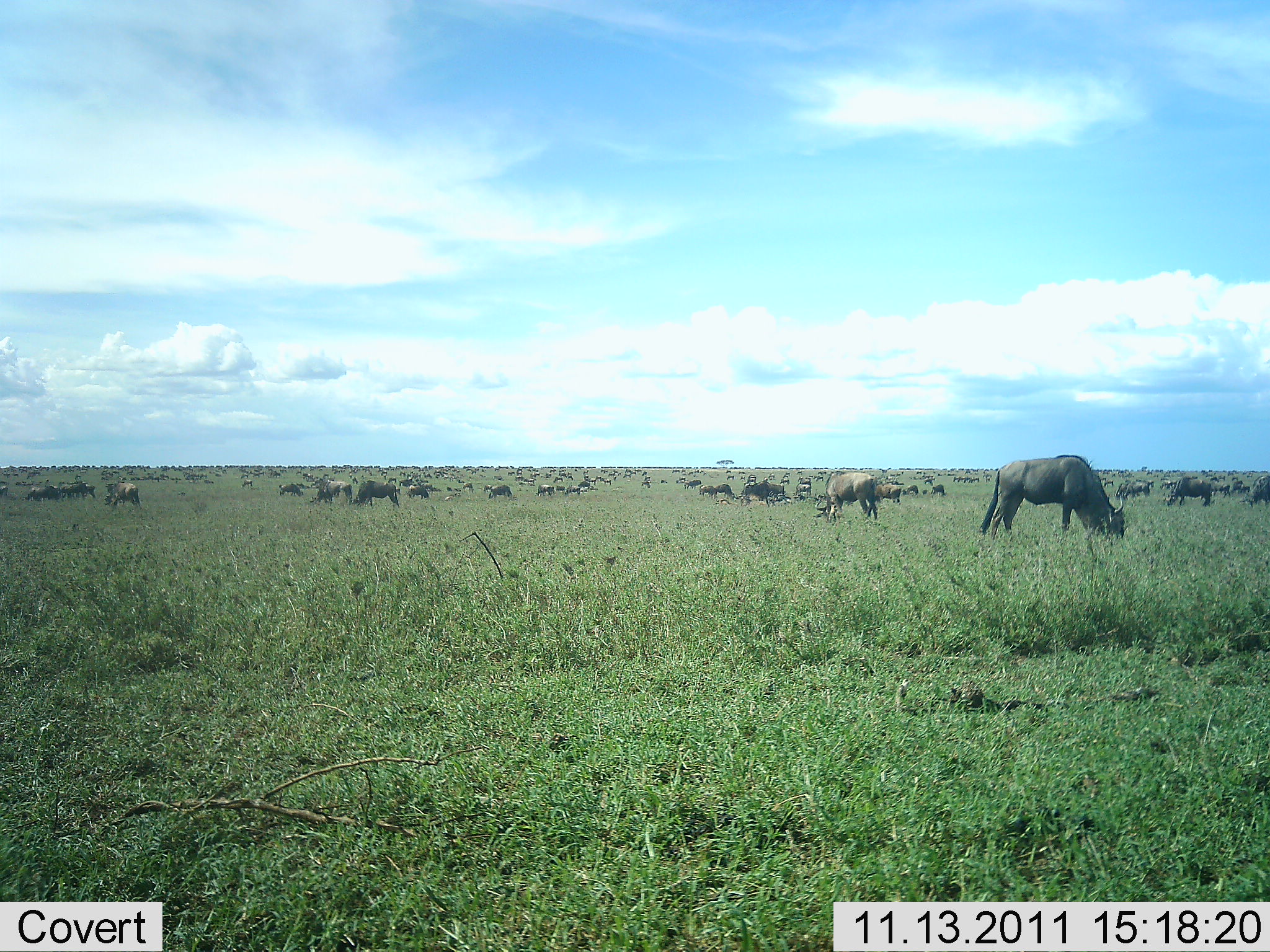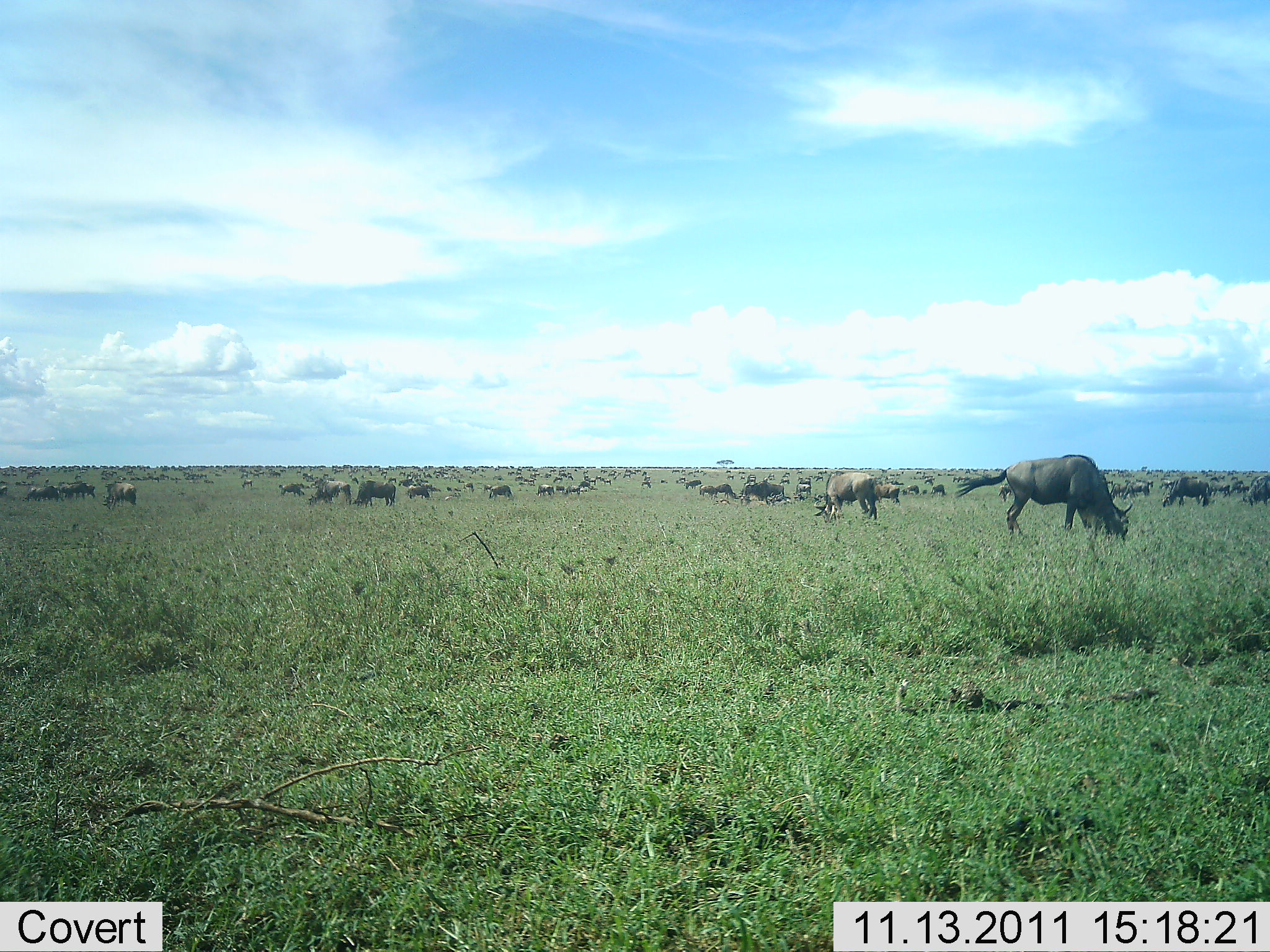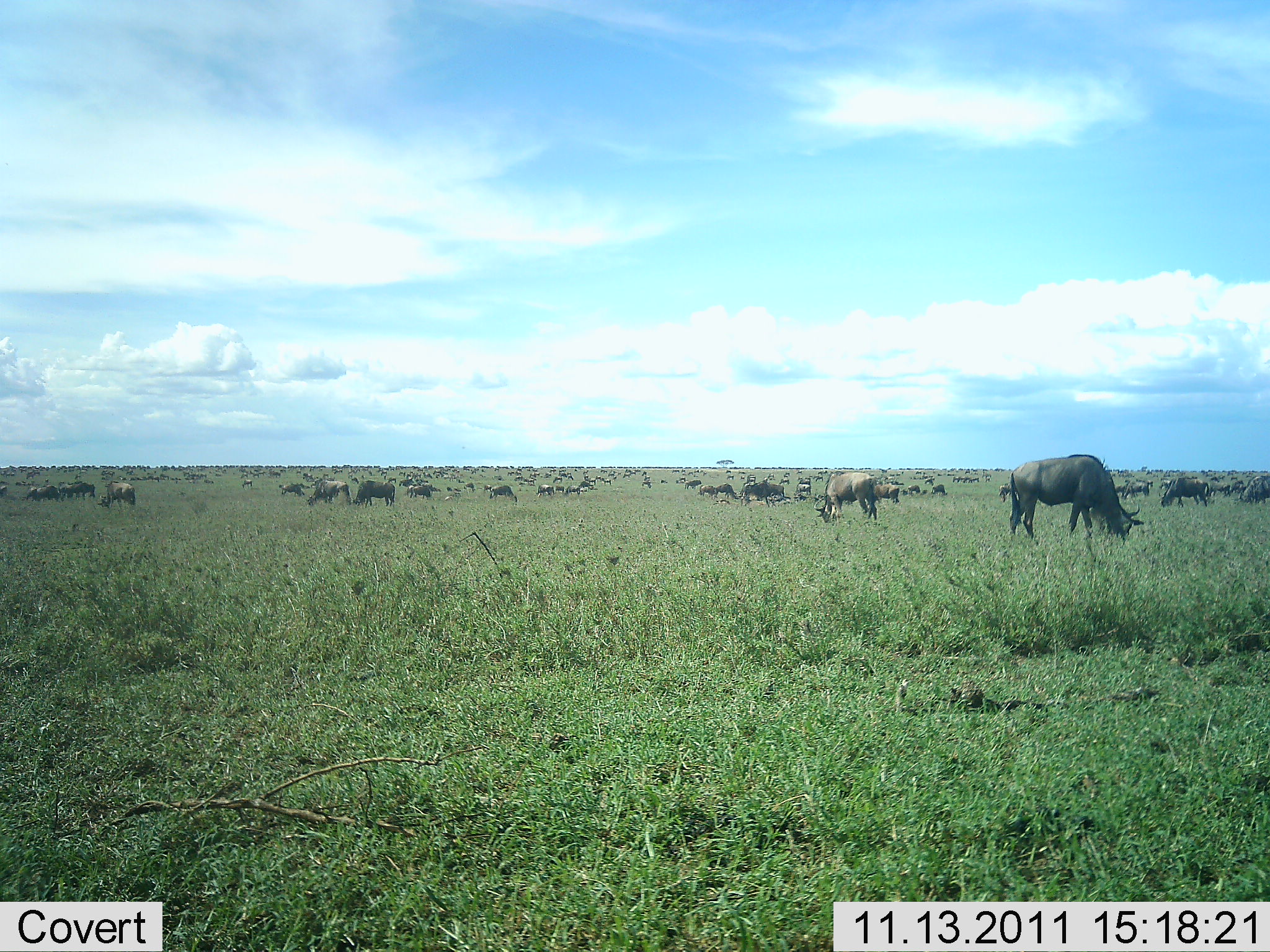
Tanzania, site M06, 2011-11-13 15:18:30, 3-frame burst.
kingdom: Animalia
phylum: Chordata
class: Mammalia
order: Artiodactyla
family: Bovidae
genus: Connochaetes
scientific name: Connochaetes taurinus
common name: blue wildebeest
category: wildebeest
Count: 51+.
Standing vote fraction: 33%.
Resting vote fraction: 13%.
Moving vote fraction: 27%.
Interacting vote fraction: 0%.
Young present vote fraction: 7%.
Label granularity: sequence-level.